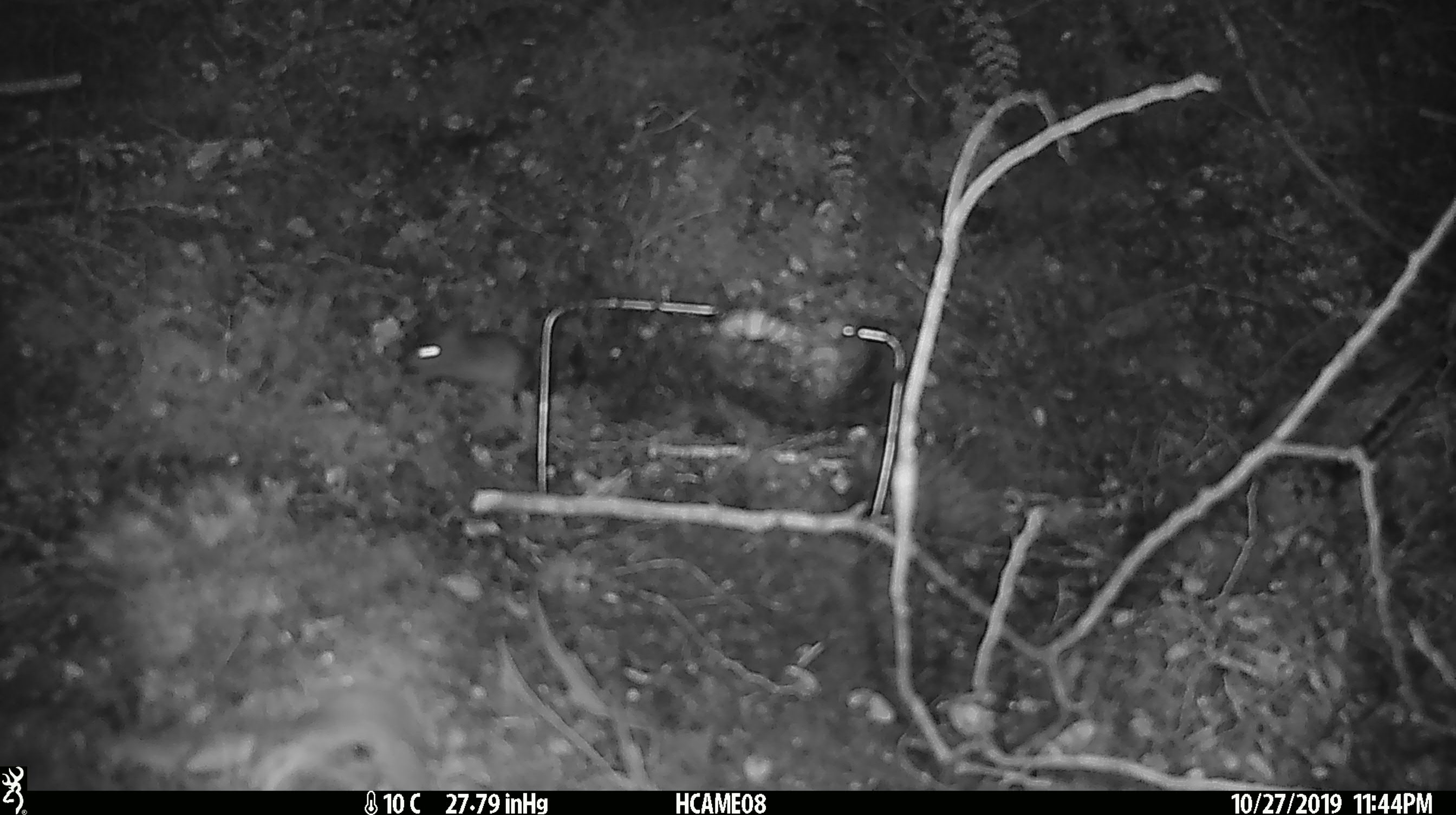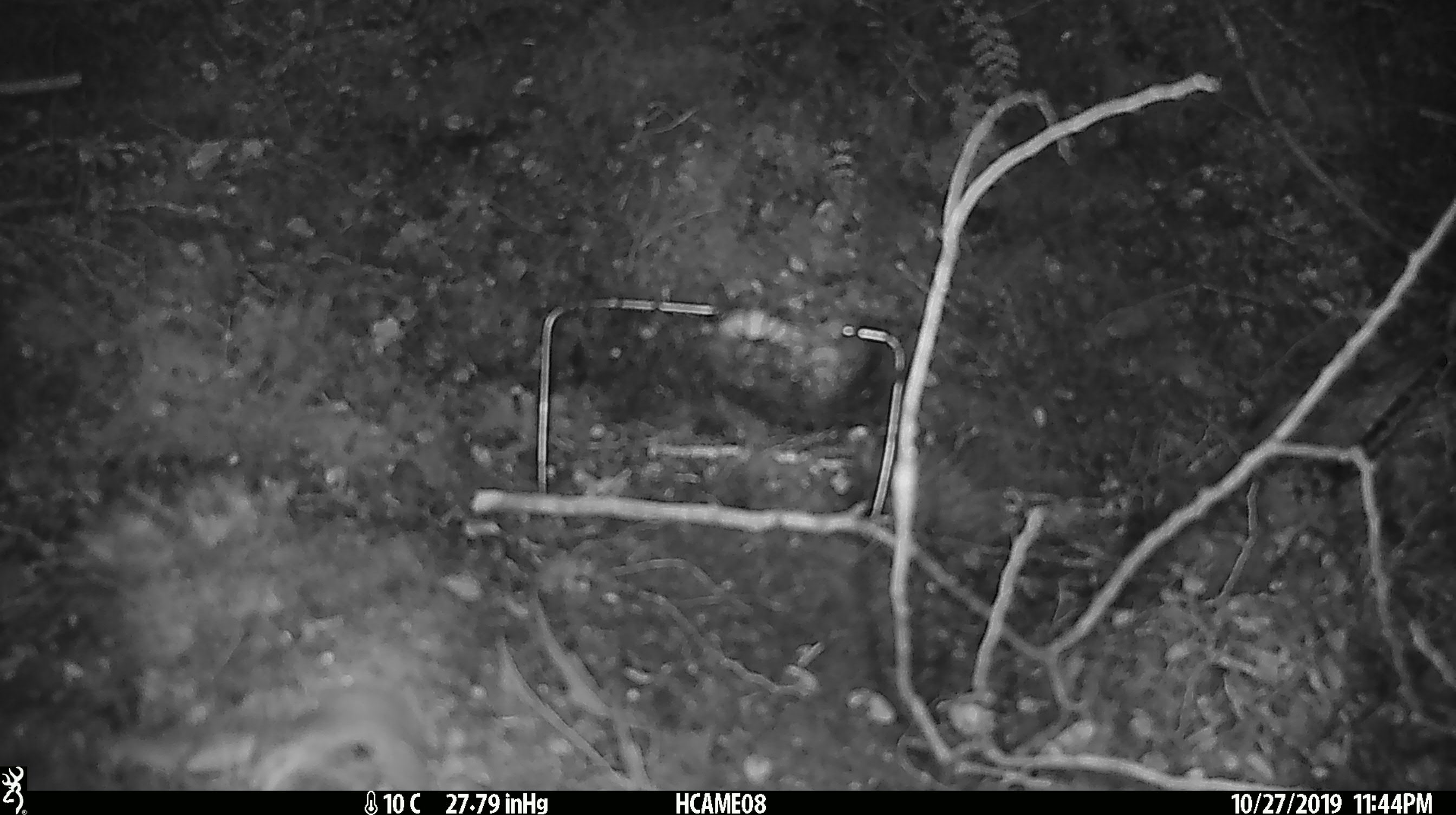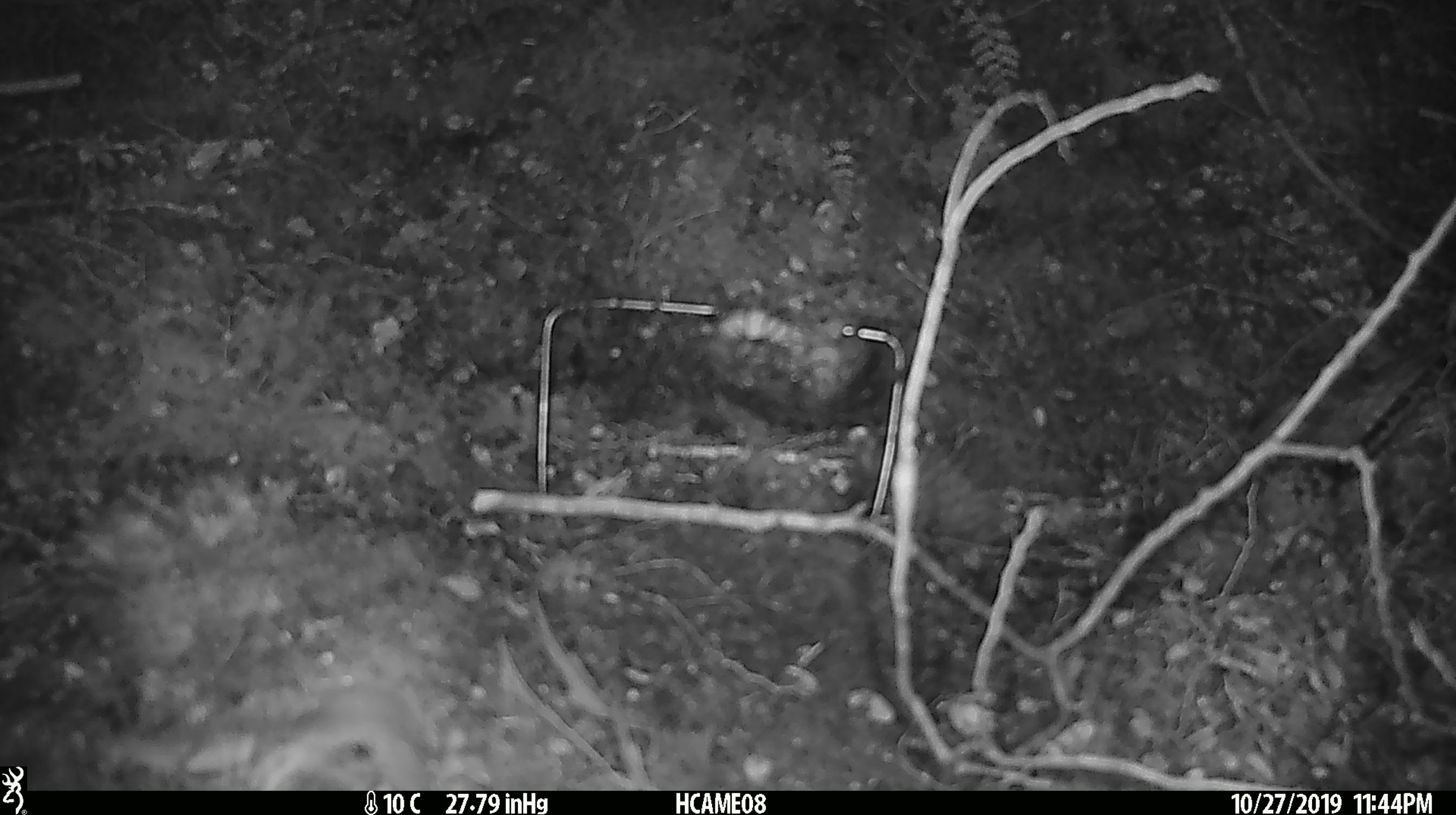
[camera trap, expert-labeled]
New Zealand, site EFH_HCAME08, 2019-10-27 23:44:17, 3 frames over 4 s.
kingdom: Animalia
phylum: Chordata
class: Mammalia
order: Rodentia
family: Muridae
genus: Mus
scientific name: Mus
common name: mouse